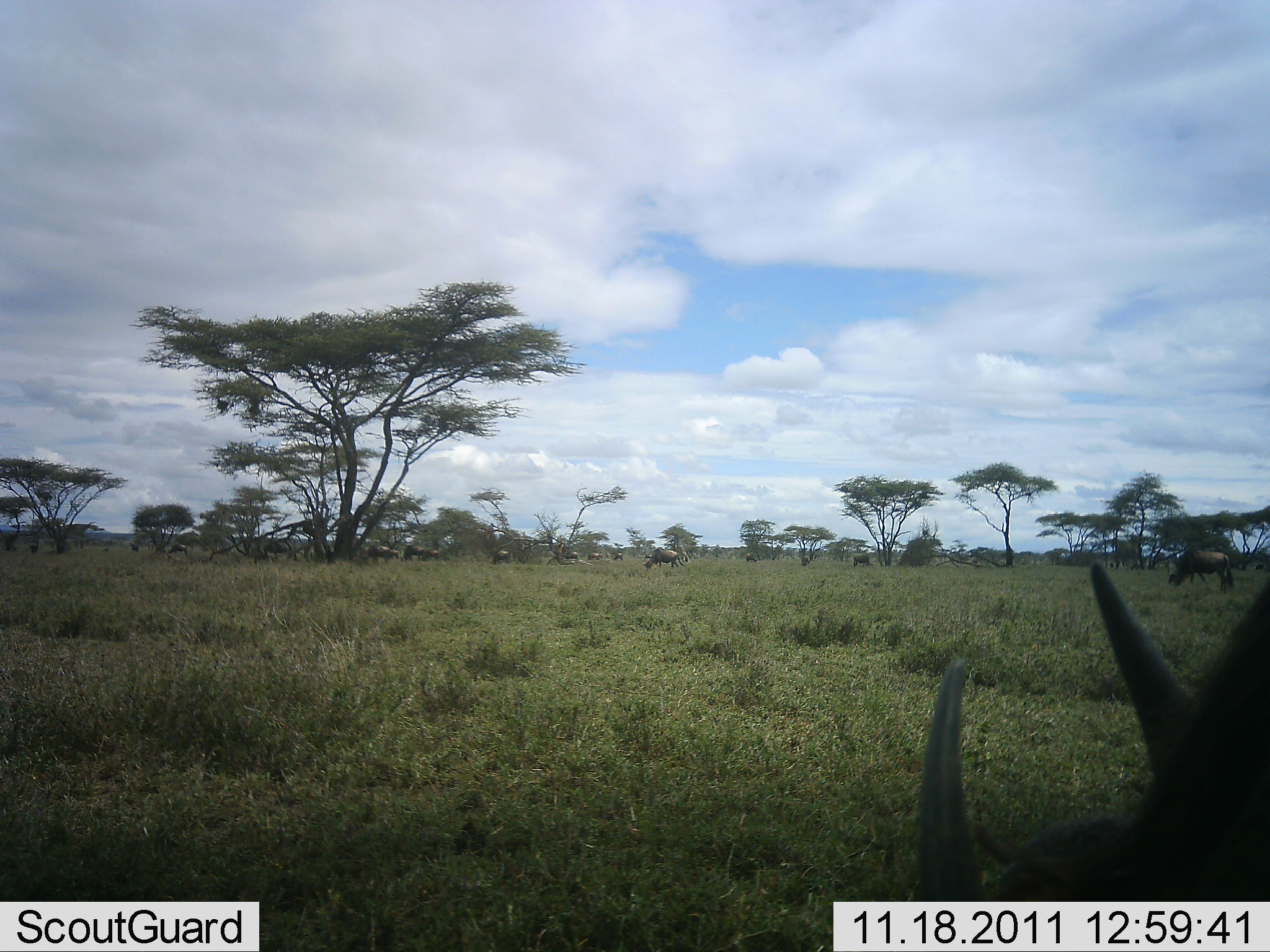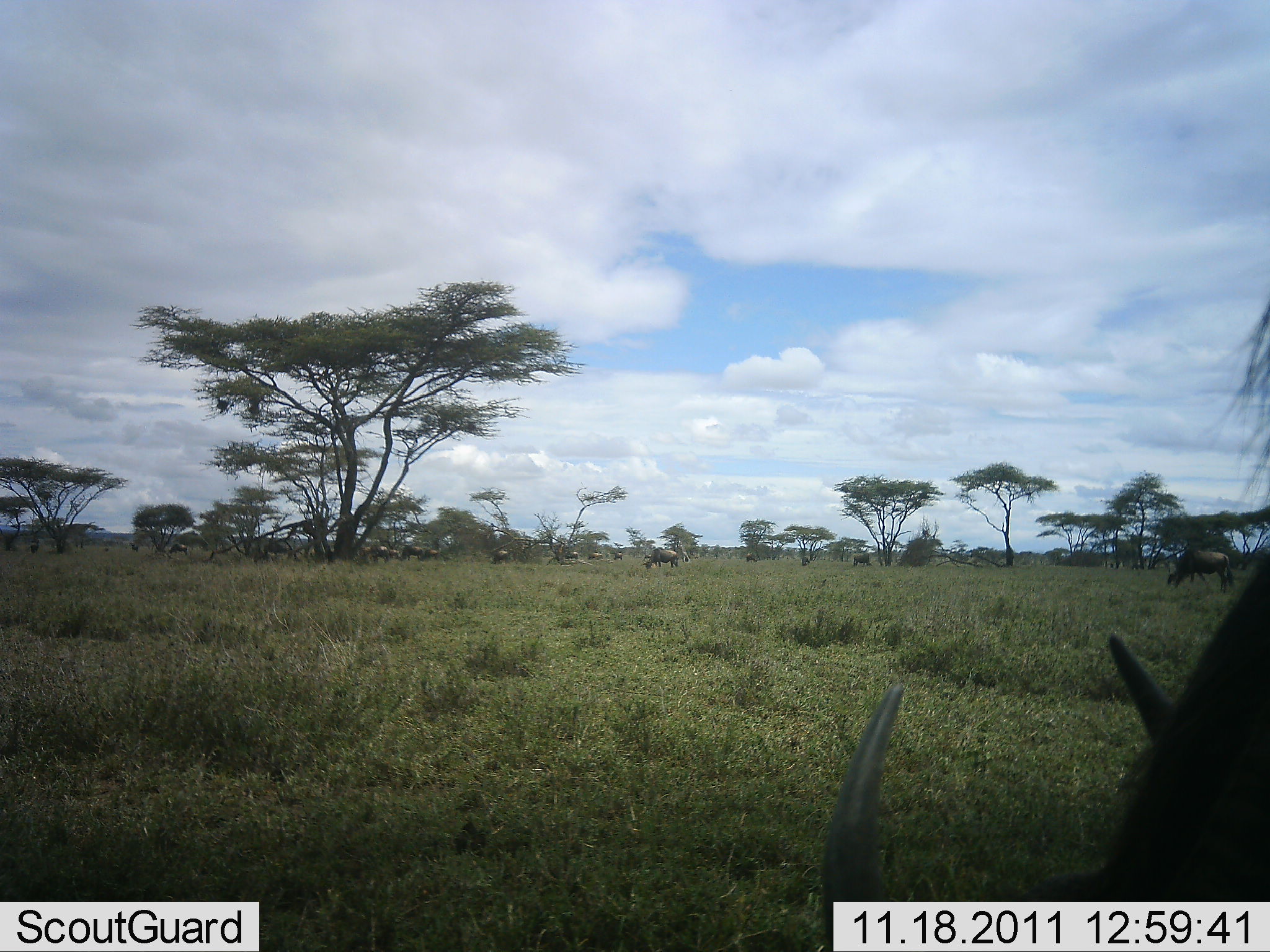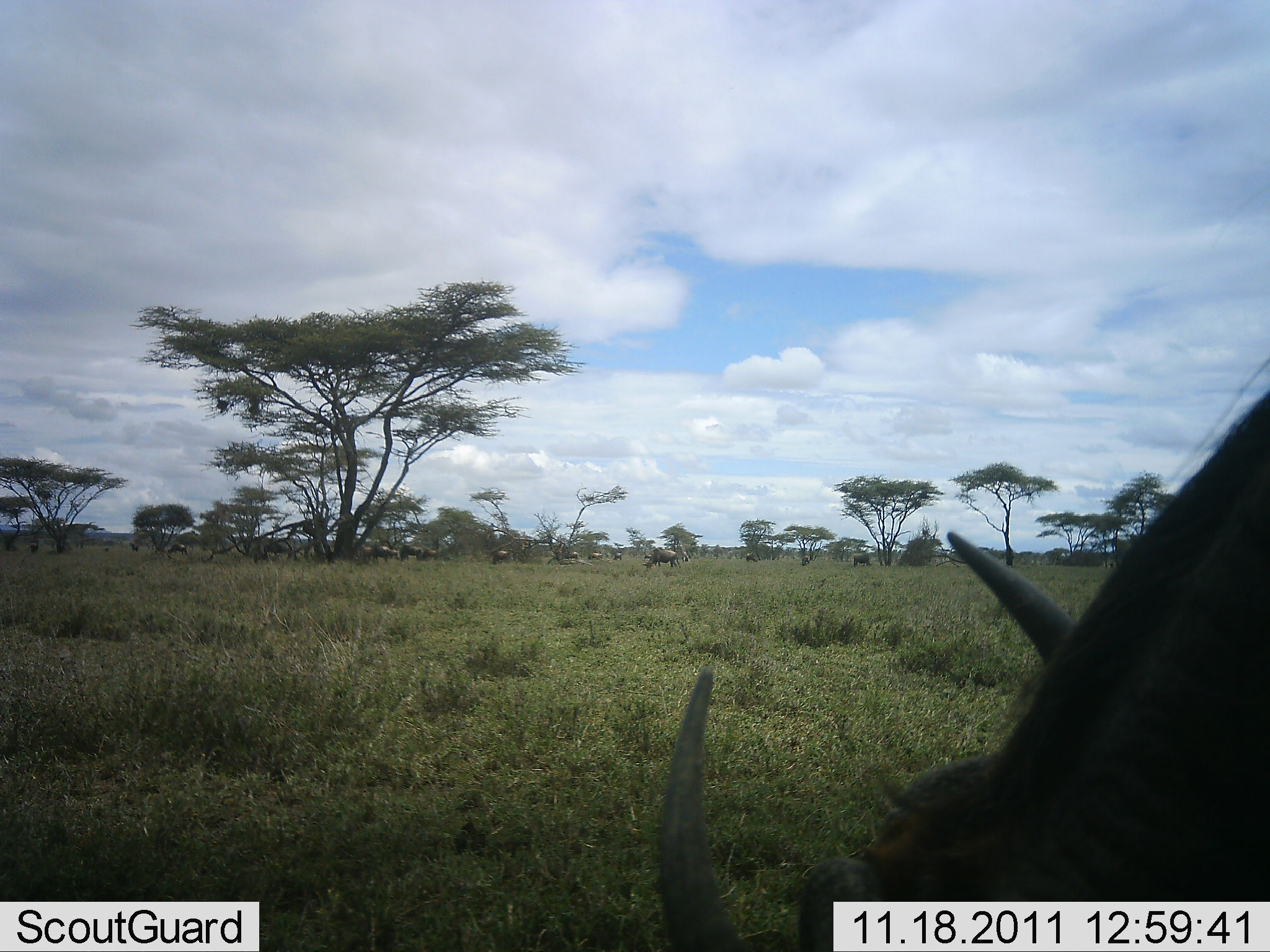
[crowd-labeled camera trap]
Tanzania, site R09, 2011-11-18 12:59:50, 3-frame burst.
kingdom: Animalia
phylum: Chordata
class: Mammalia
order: Artiodactyla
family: Bovidae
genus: Connochaetes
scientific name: Connochaetes taurinus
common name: blue wildebeest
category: wildebeest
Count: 11-50.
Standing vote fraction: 38%.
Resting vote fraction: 0%.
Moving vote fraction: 8%.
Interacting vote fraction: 0%.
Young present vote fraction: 0%.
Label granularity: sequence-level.